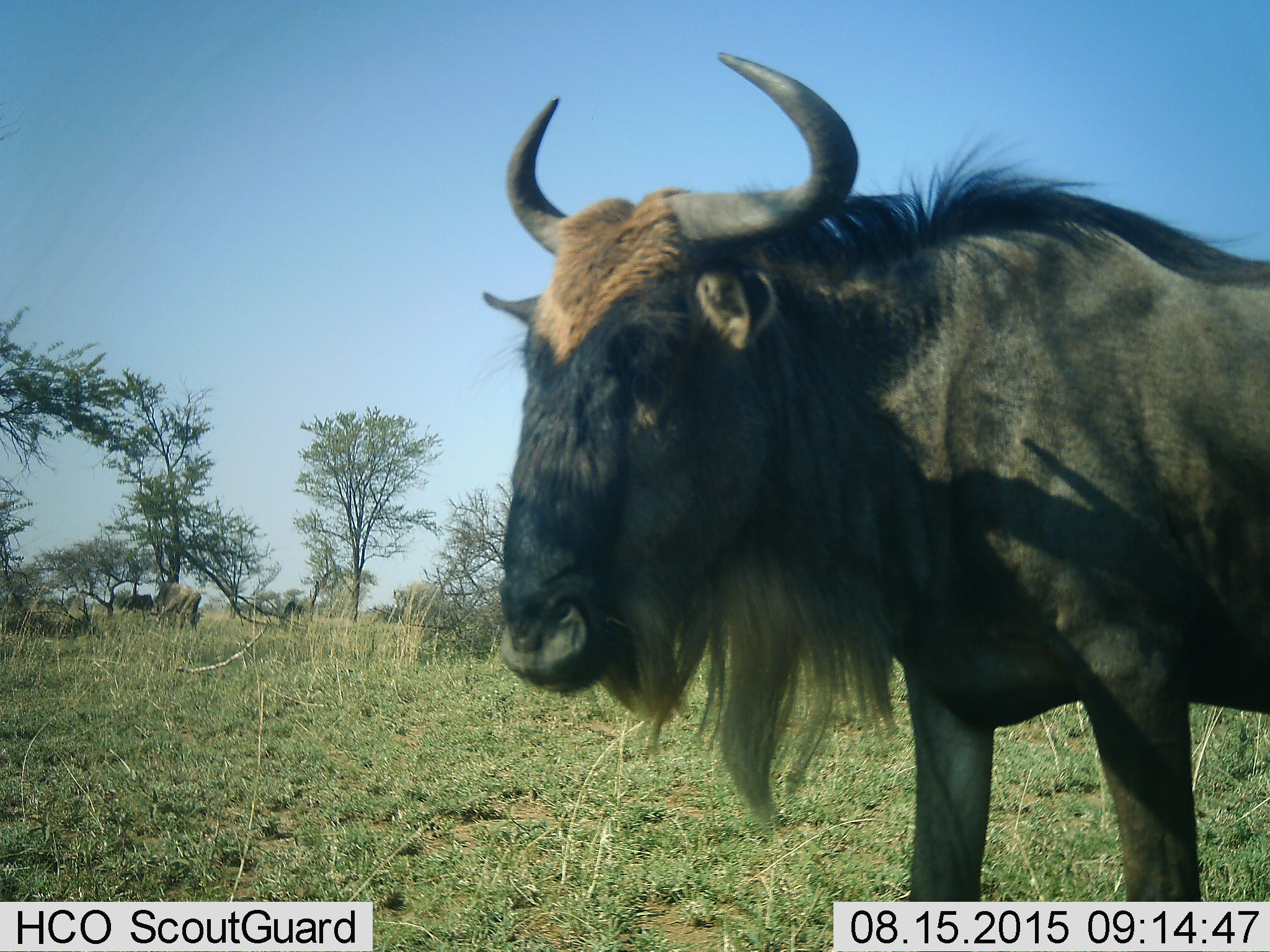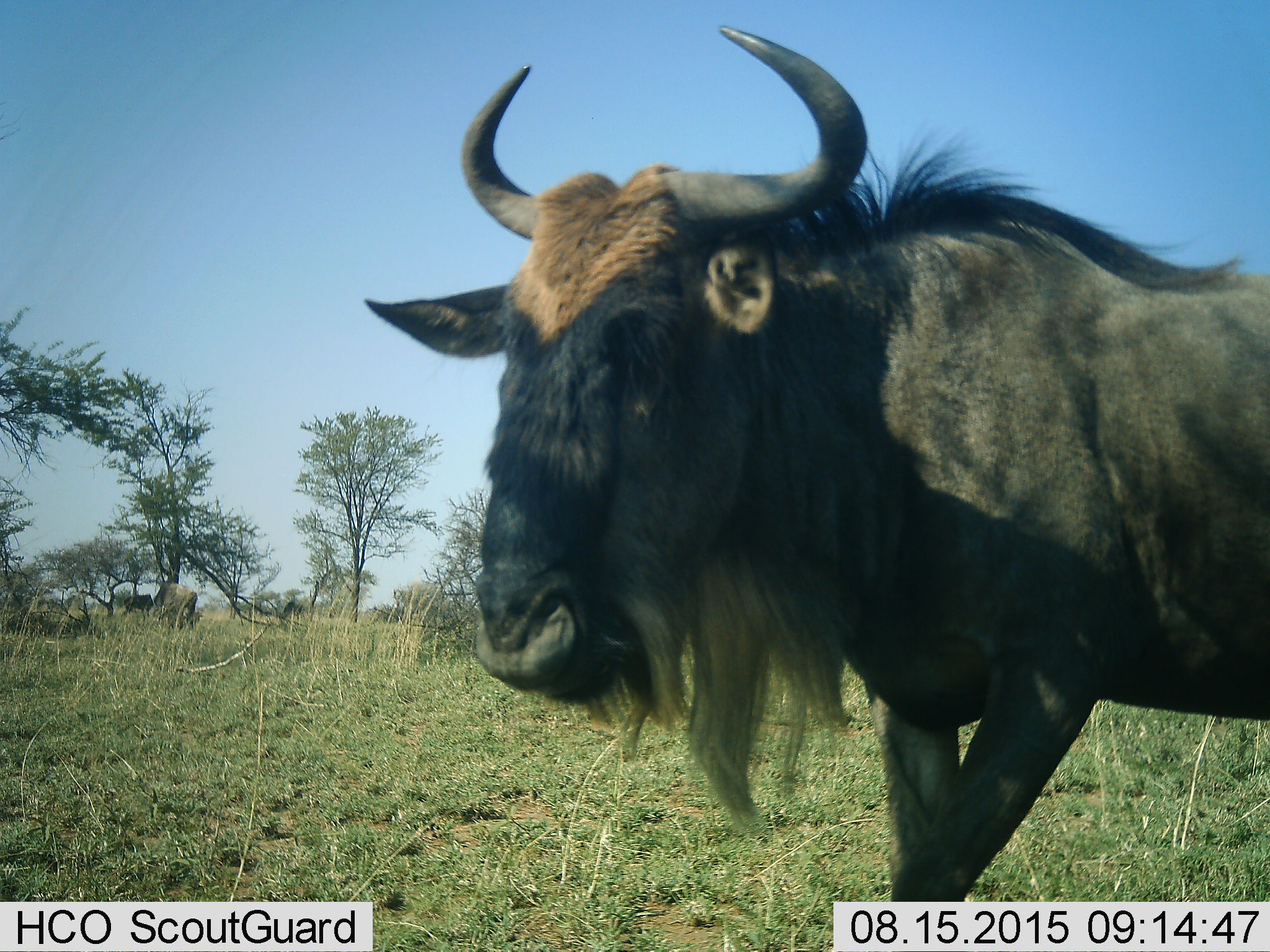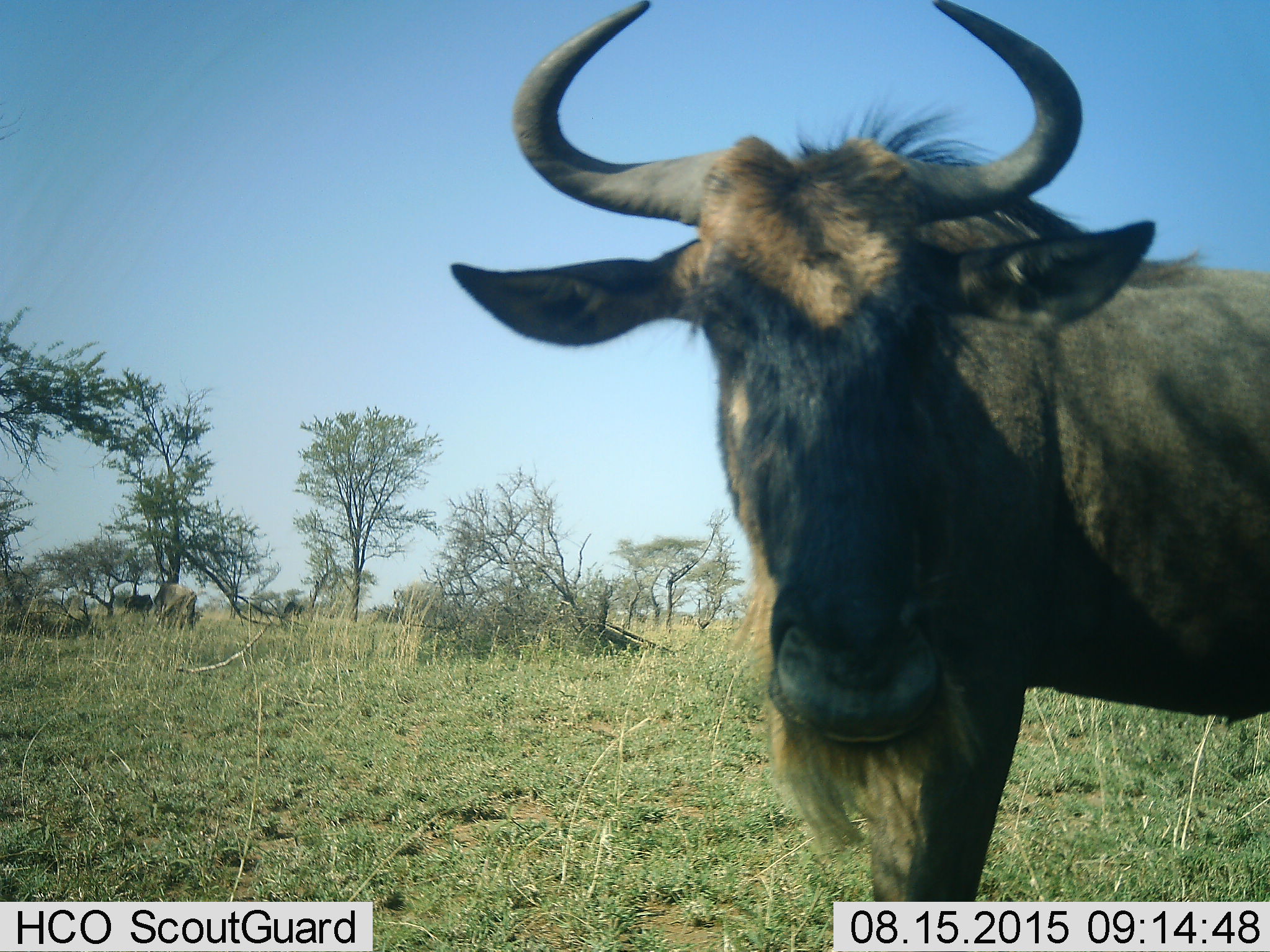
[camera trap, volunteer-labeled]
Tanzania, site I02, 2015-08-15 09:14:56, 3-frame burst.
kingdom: Animalia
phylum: Chordata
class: Mammalia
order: Artiodactyla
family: Bovidae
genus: Connochaetes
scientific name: Connochaetes taurinus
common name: blue wildebeest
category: wildebeest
Wildebeest (blue wildebeest) (Connochaetes taurinus), count 4. Behavior (volunteer vote fractions): standing 75%, resting 12%, moving 25%, interacting 0%. Young present (vote fraction): 0%. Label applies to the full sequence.